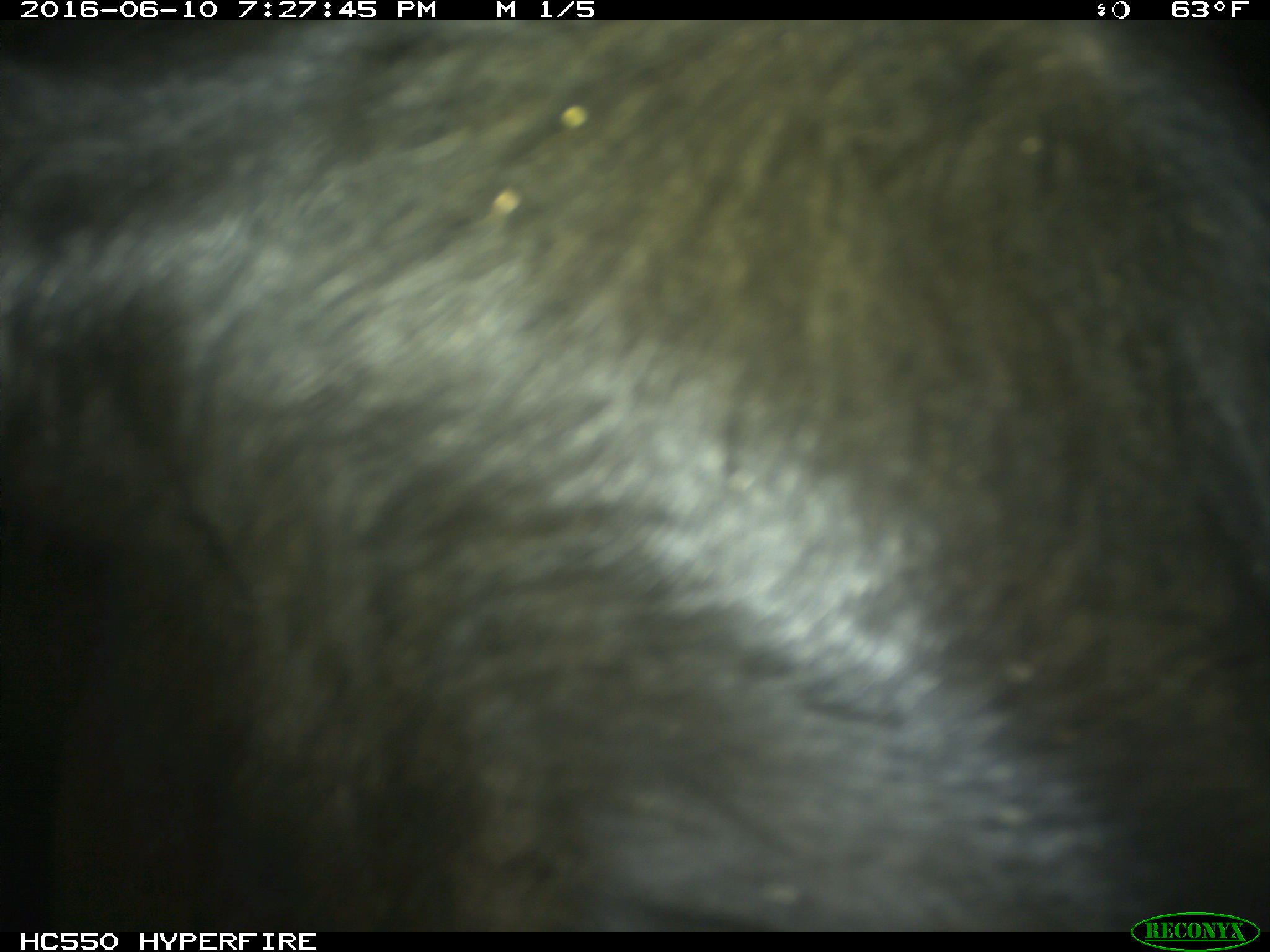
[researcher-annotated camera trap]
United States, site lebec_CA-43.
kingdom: Animalia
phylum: Chordata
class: Mammalia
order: Artiodactyla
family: Bovidae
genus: Bos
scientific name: Bos taurus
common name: domestic cow